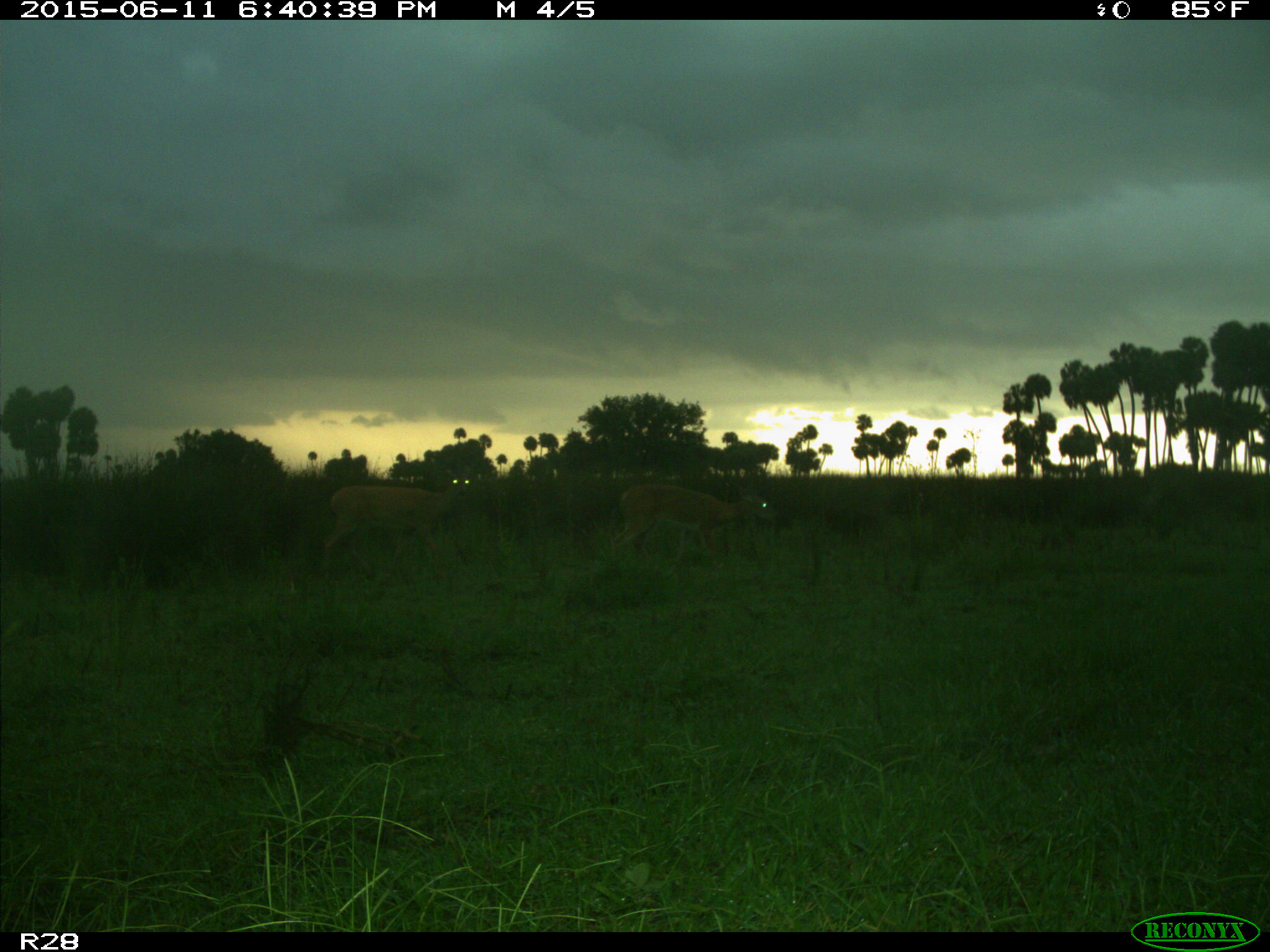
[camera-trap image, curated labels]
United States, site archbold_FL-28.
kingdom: Animalia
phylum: Chordata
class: Mammalia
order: Artiodactyla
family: Cervidae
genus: Odocoileus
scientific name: Odocoileus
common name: deer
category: unidentified deer